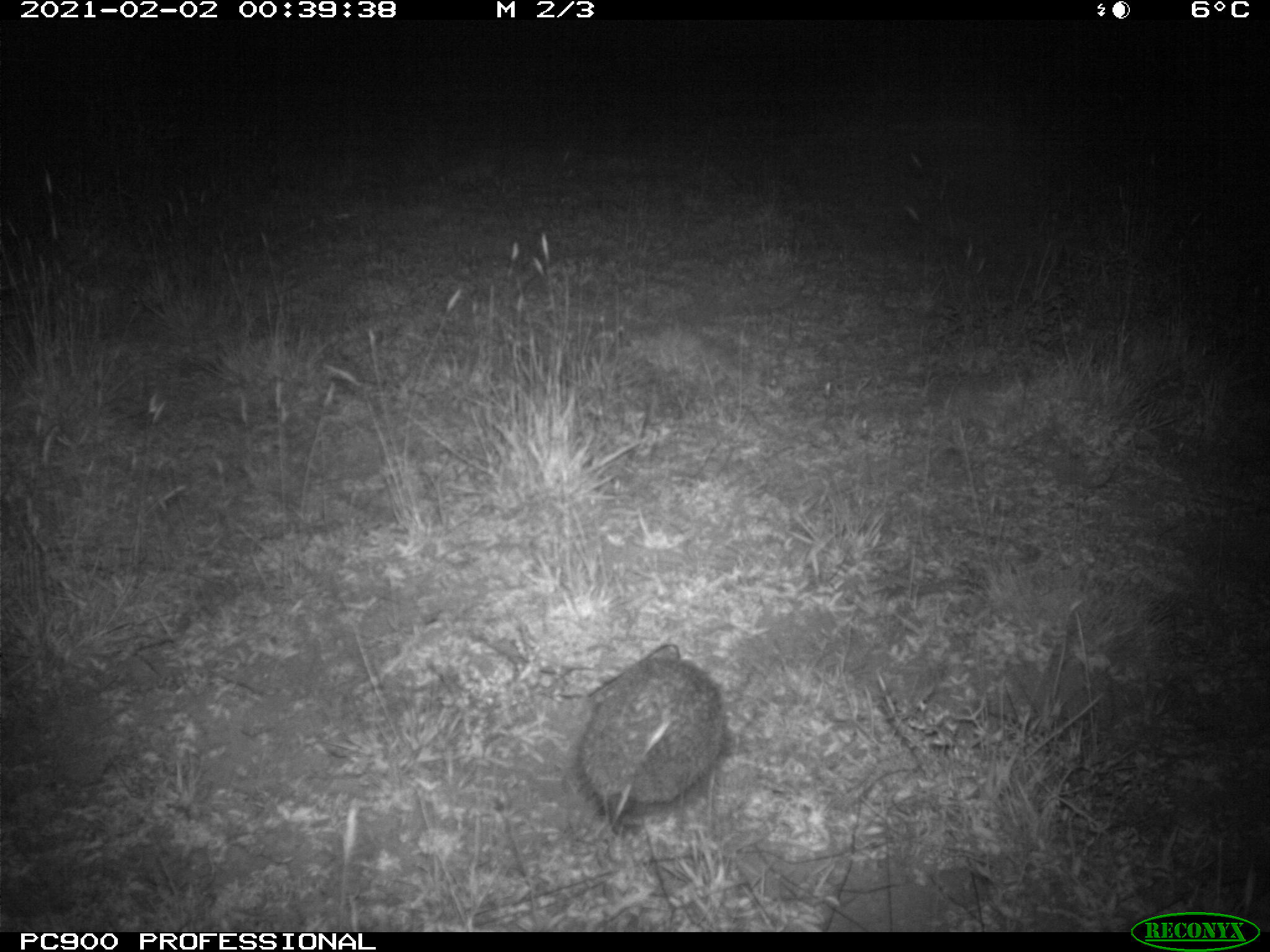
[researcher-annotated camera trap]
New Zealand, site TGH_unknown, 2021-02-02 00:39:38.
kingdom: Animalia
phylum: Chordata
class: Mammalia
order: Eulipotyphla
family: Erinaceidae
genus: Erinaceus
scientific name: Erinaceus europaeus europaeus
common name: european hedgehog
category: hedgehog